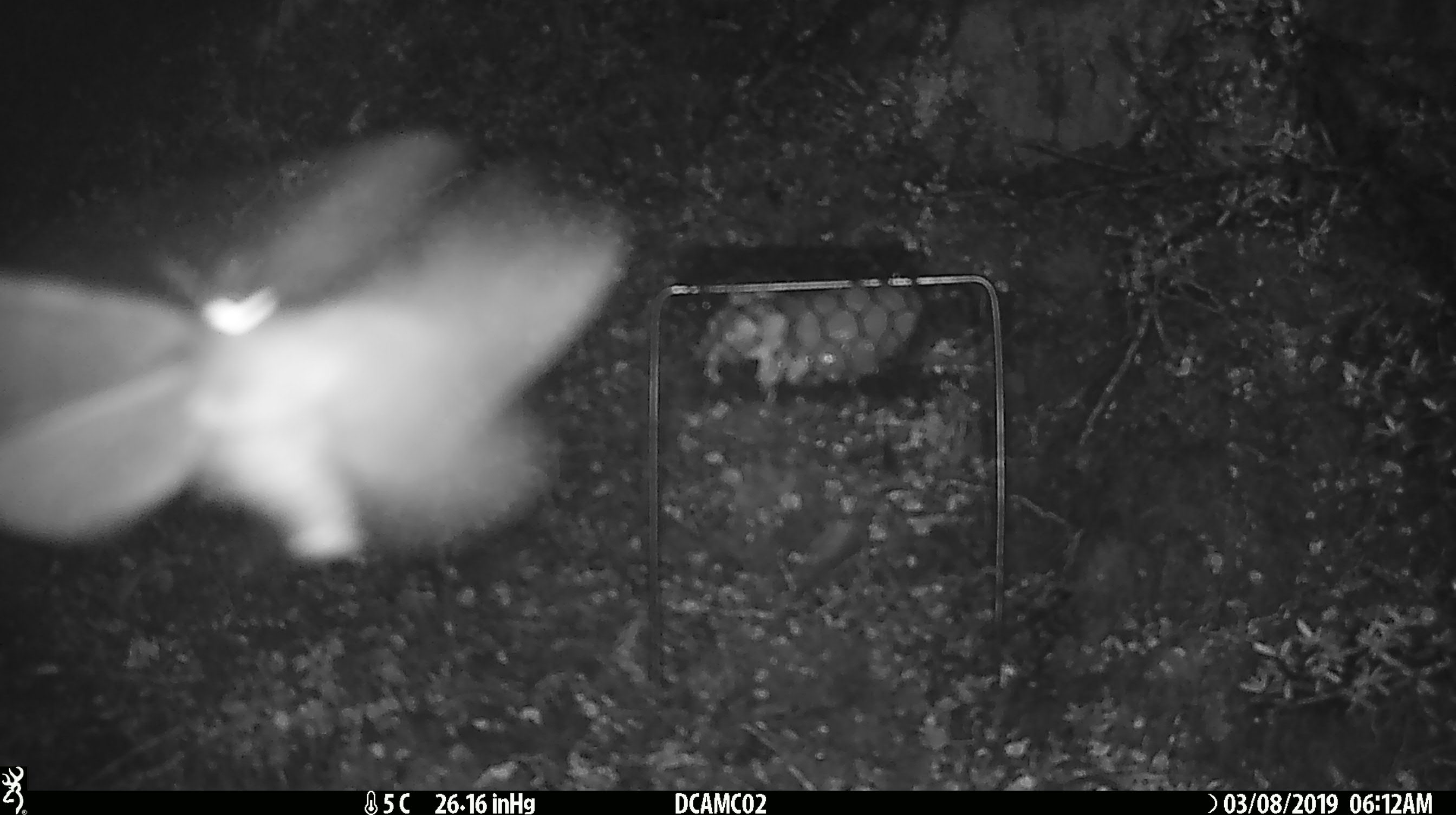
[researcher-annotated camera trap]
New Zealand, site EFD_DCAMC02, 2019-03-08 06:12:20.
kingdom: Animalia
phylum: Arthropoda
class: Insecta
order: Lepidoptera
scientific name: Lepidoptera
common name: moth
Moth (Lepidoptera).